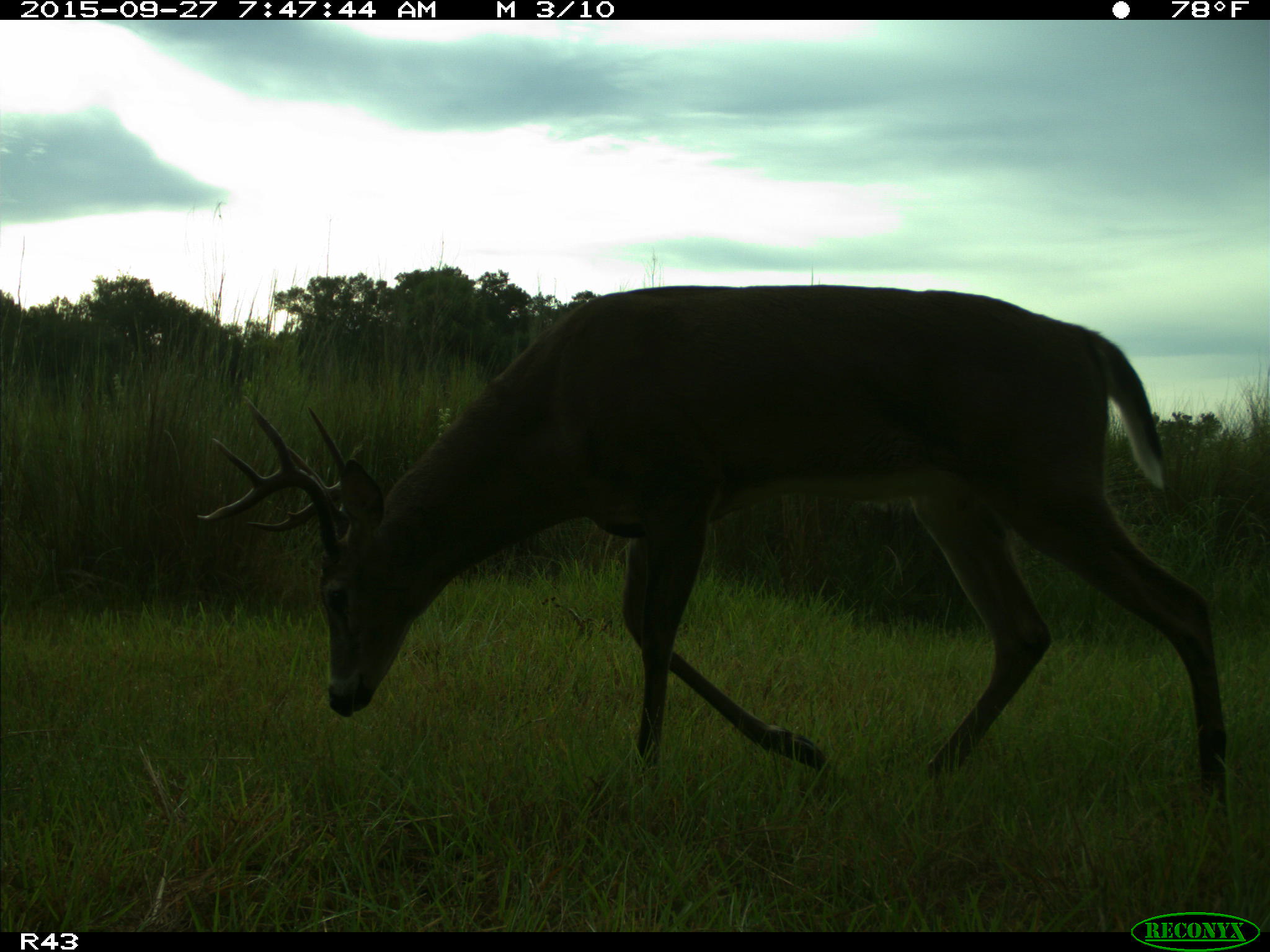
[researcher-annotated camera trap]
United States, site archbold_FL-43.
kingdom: Animalia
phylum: Chordata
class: Mammalia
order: Artiodactyla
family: Cervidae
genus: Odocoileus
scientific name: Odocoileus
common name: deer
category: unidentified deer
Unidentified deer (deer) (Odocoileus).